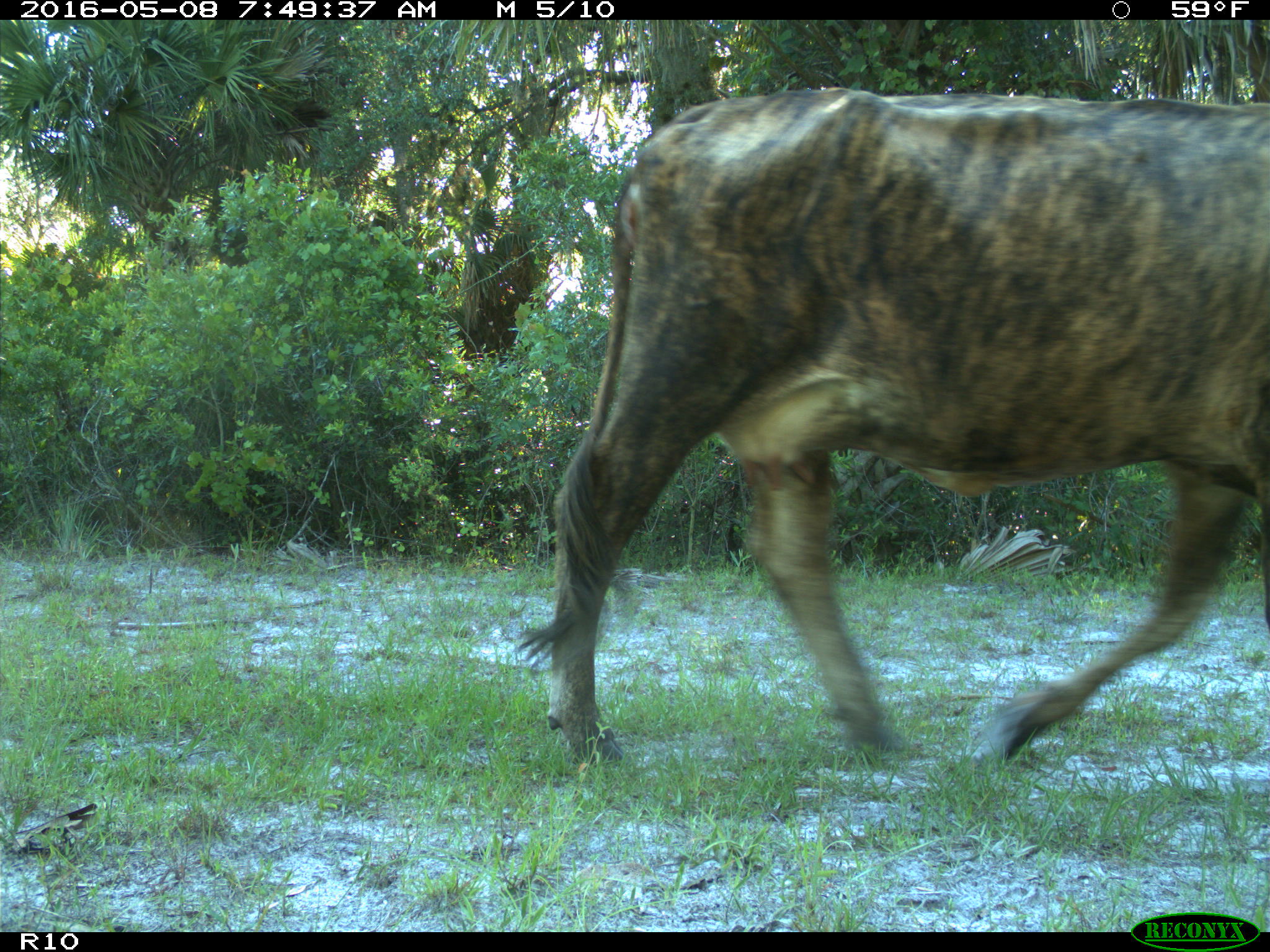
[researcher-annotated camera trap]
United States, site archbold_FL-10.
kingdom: Animalia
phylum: Chordata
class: Mammalia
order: Artiodactyla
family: Bovidae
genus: Bos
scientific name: Bos taurus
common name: domestic cow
Bos taurus (domestic cow).